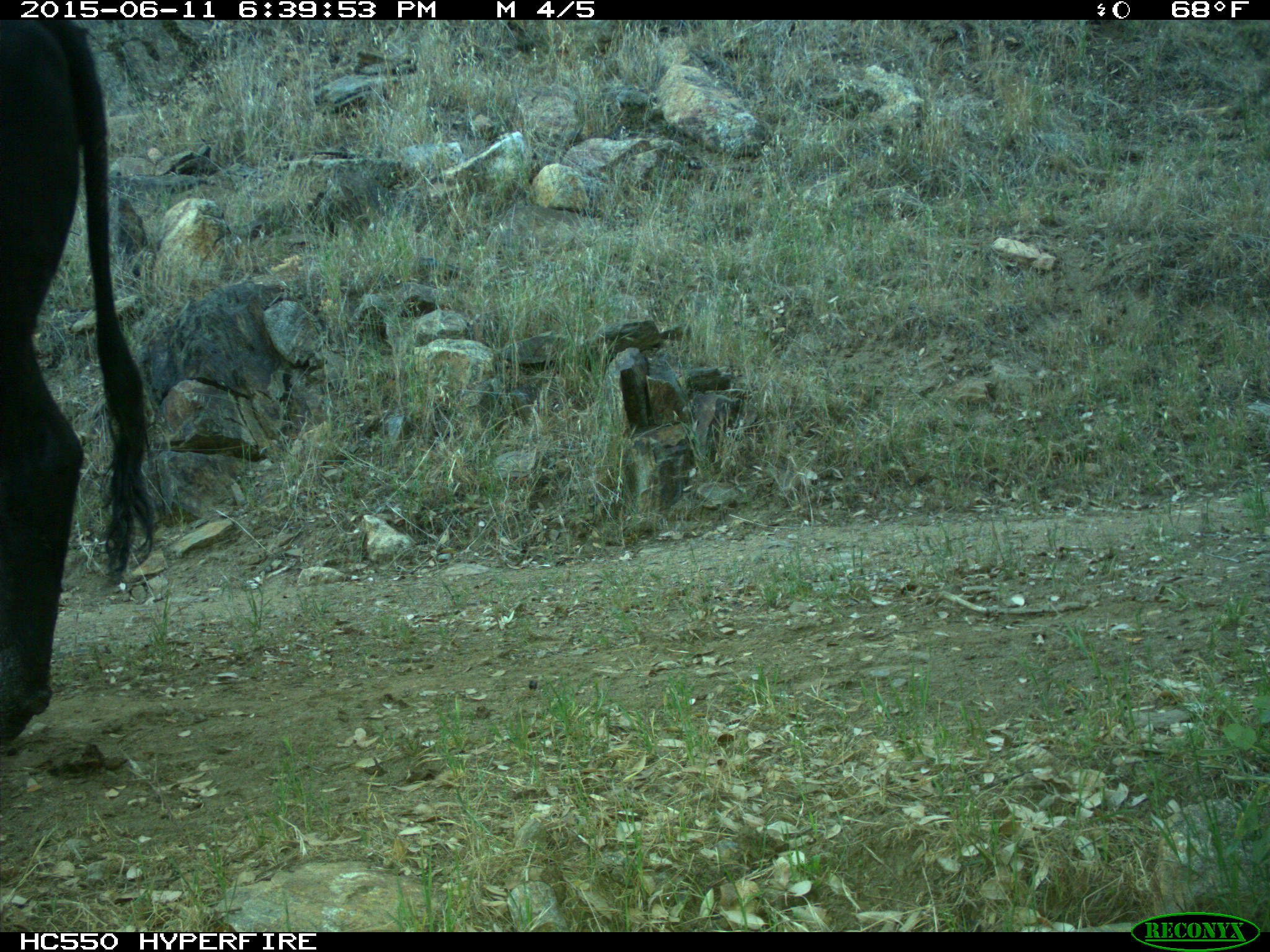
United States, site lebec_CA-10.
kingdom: Animalia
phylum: Chordata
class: Mammalia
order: Artiodactyla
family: Bovidae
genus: Bos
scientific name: Bos taurus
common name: domestic cow